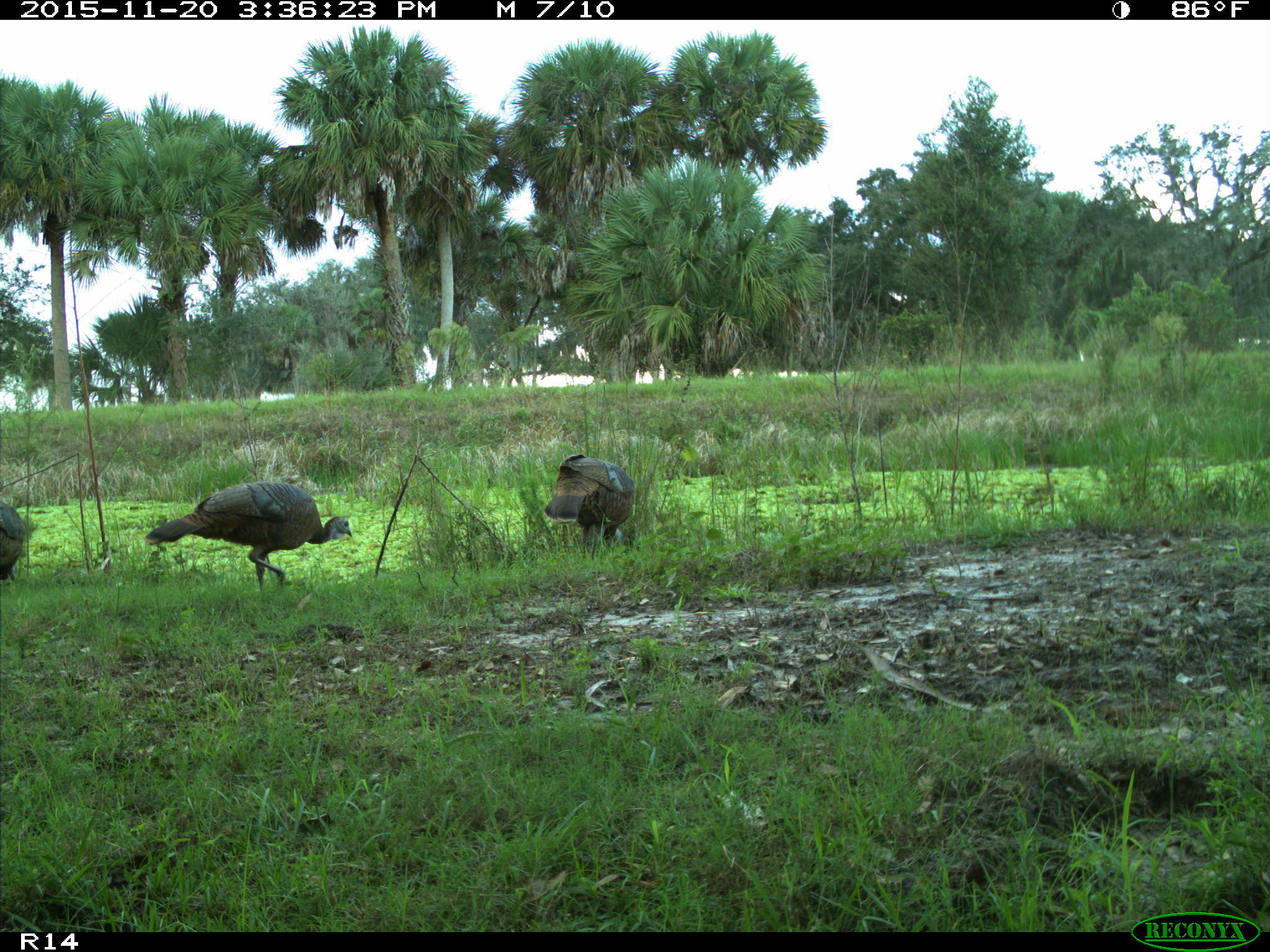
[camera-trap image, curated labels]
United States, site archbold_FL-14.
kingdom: Animalia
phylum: Chordata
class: Aves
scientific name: Aves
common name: birds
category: unidentified bird